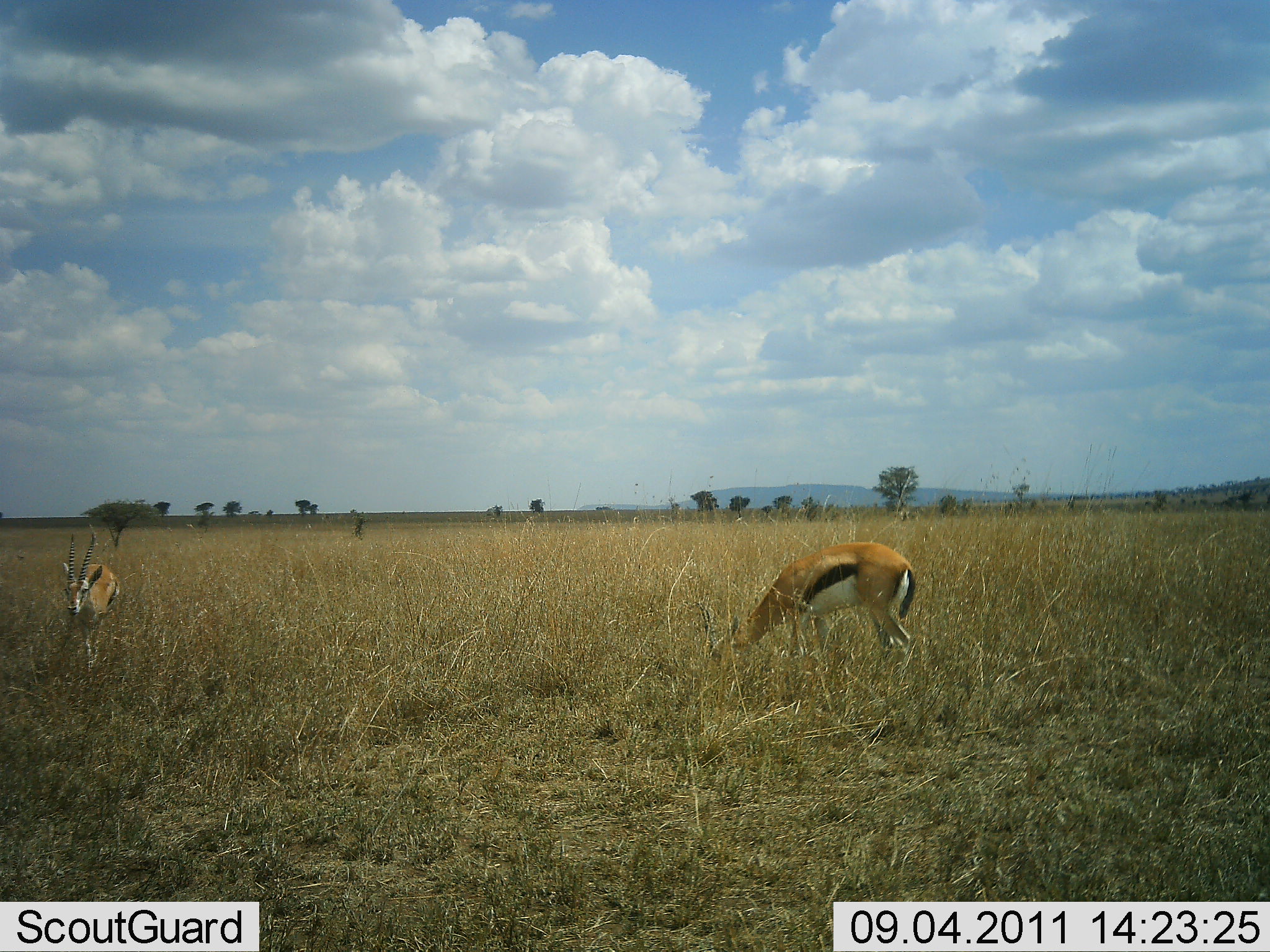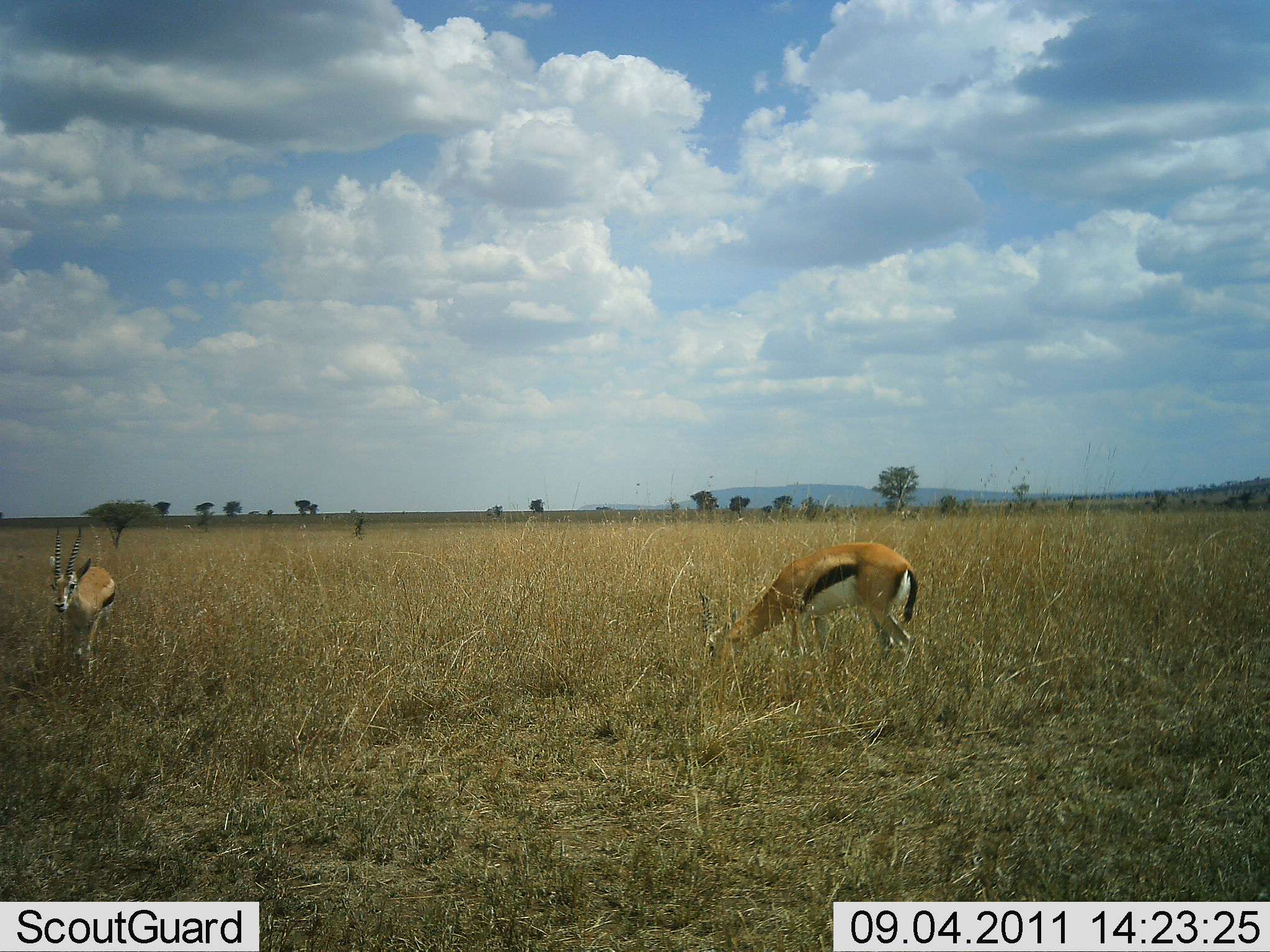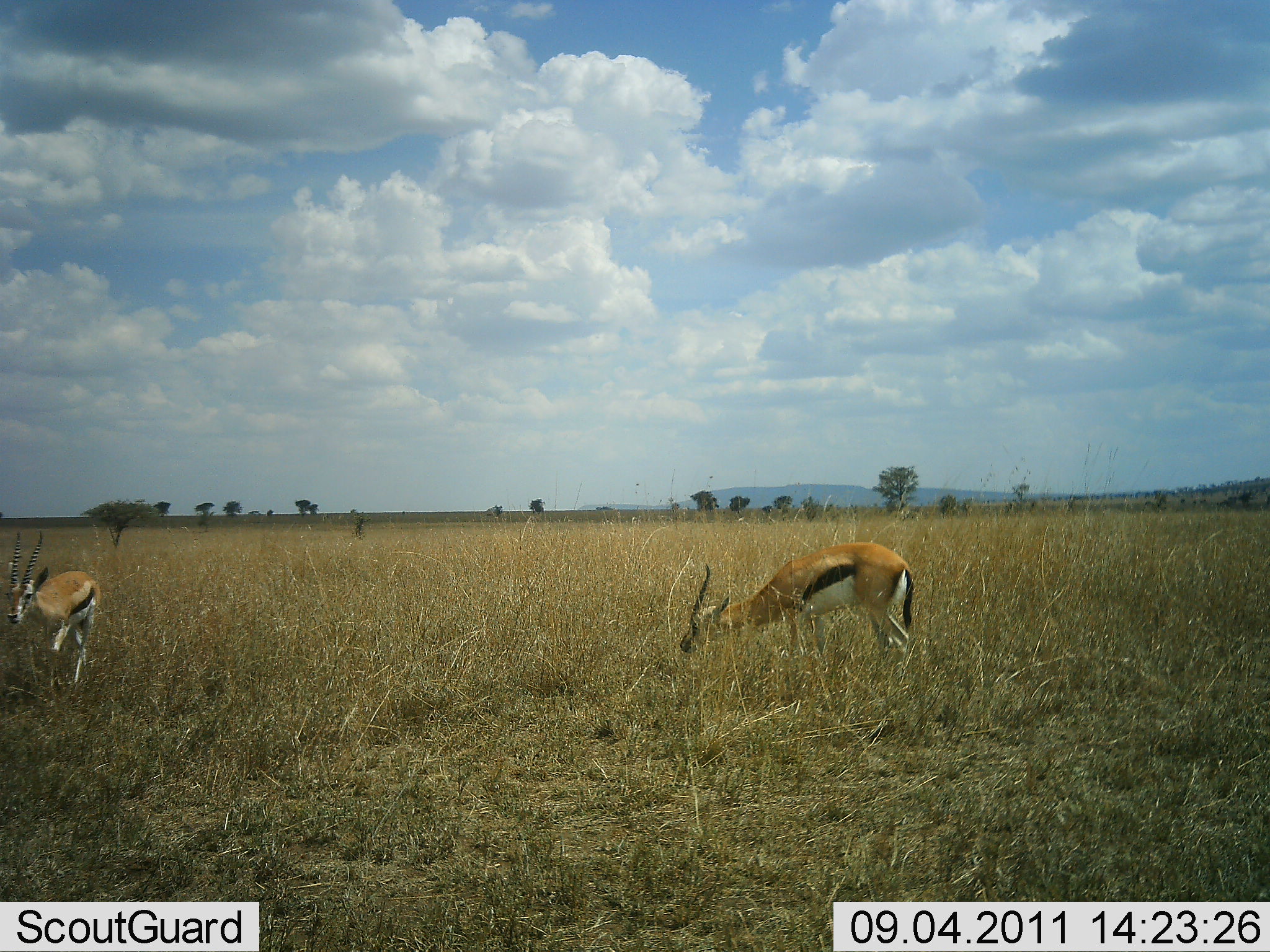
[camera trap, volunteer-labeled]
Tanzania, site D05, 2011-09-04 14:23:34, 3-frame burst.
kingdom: Animalia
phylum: Chordata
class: Mammalia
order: Artiodactyla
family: Bovidae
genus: Eudorcas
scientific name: Eudorcas thomsonii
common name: thomson's gazelle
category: gazellethomsons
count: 2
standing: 42%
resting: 0%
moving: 67%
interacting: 0%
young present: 0%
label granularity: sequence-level